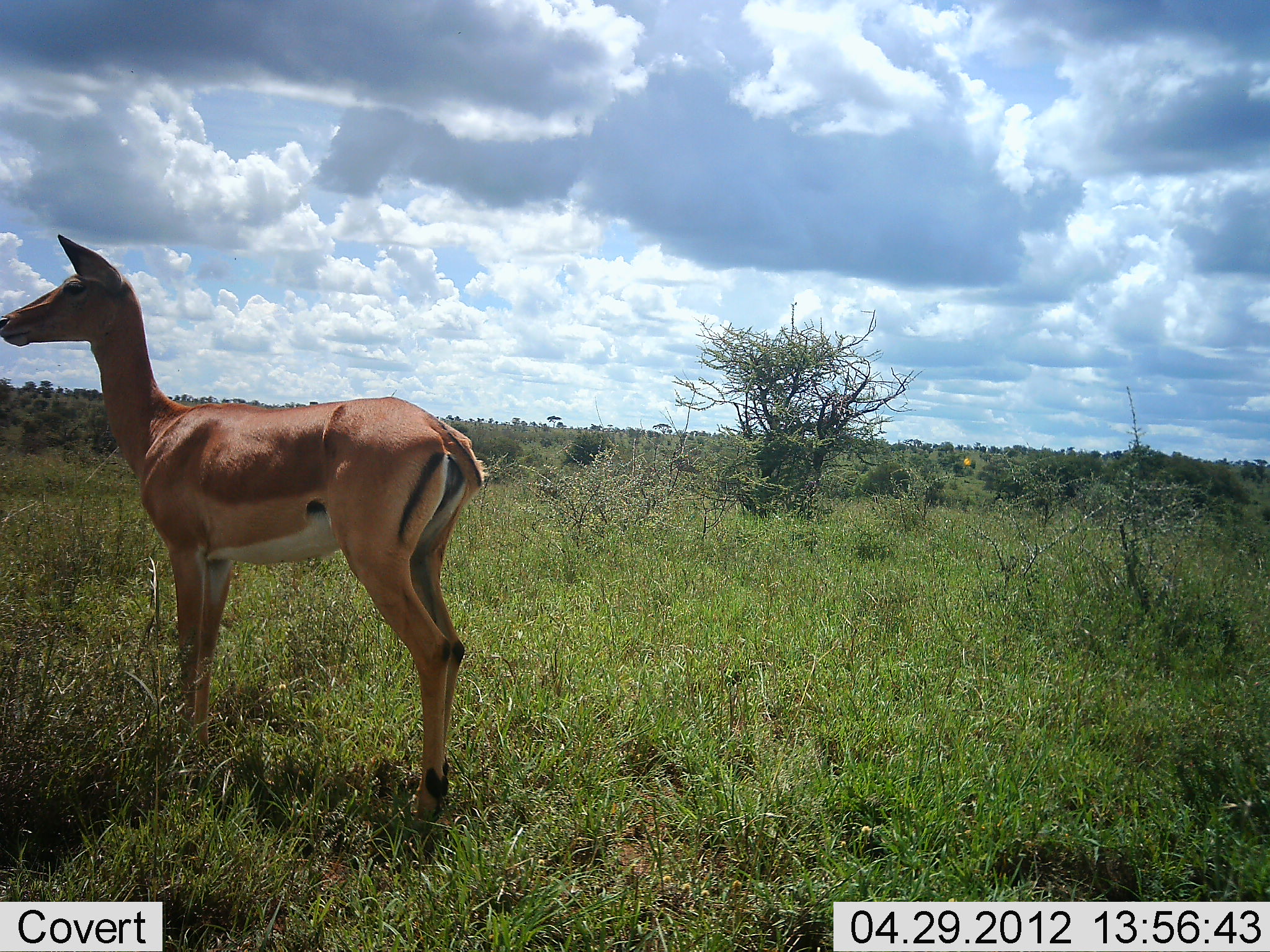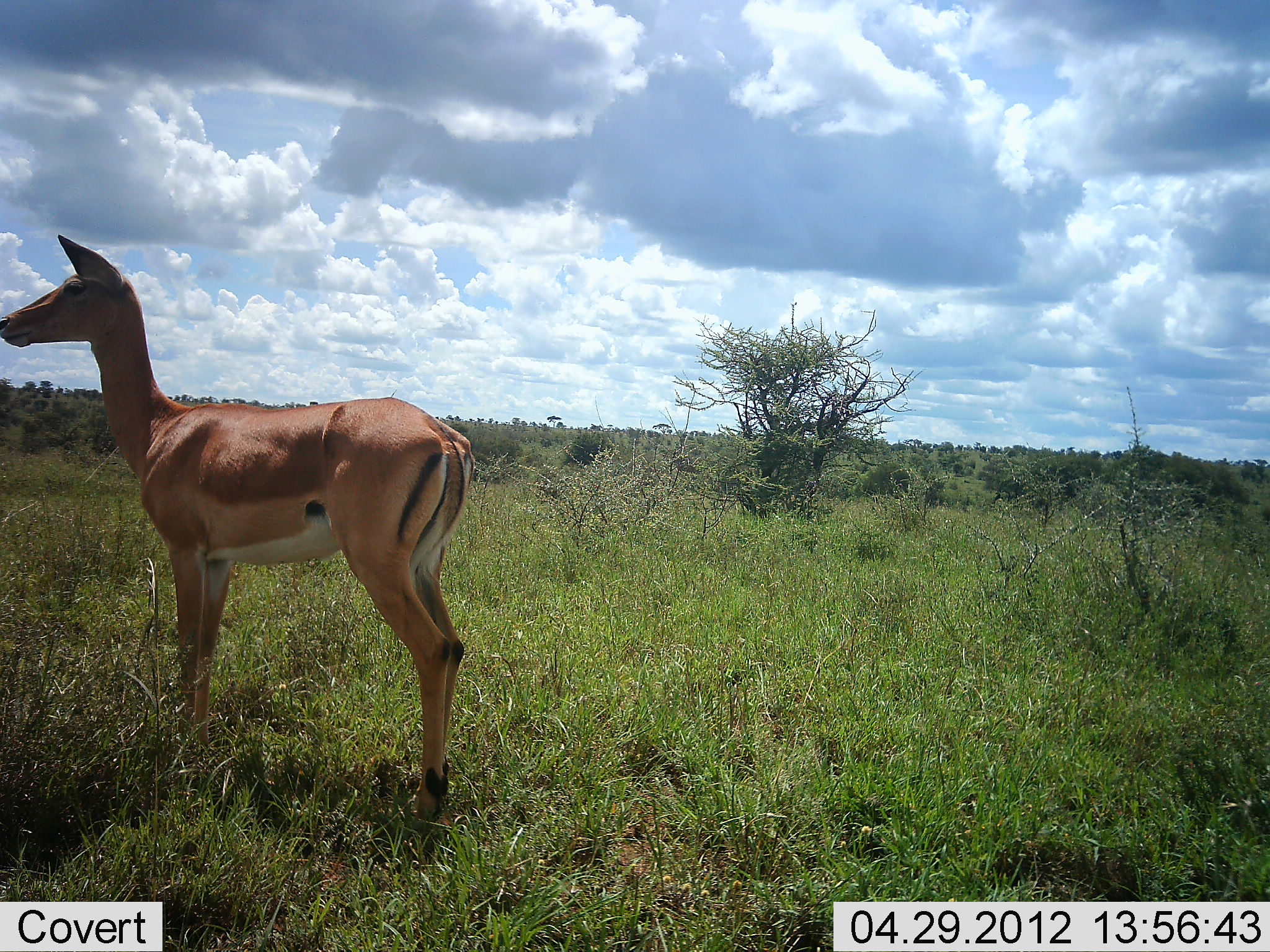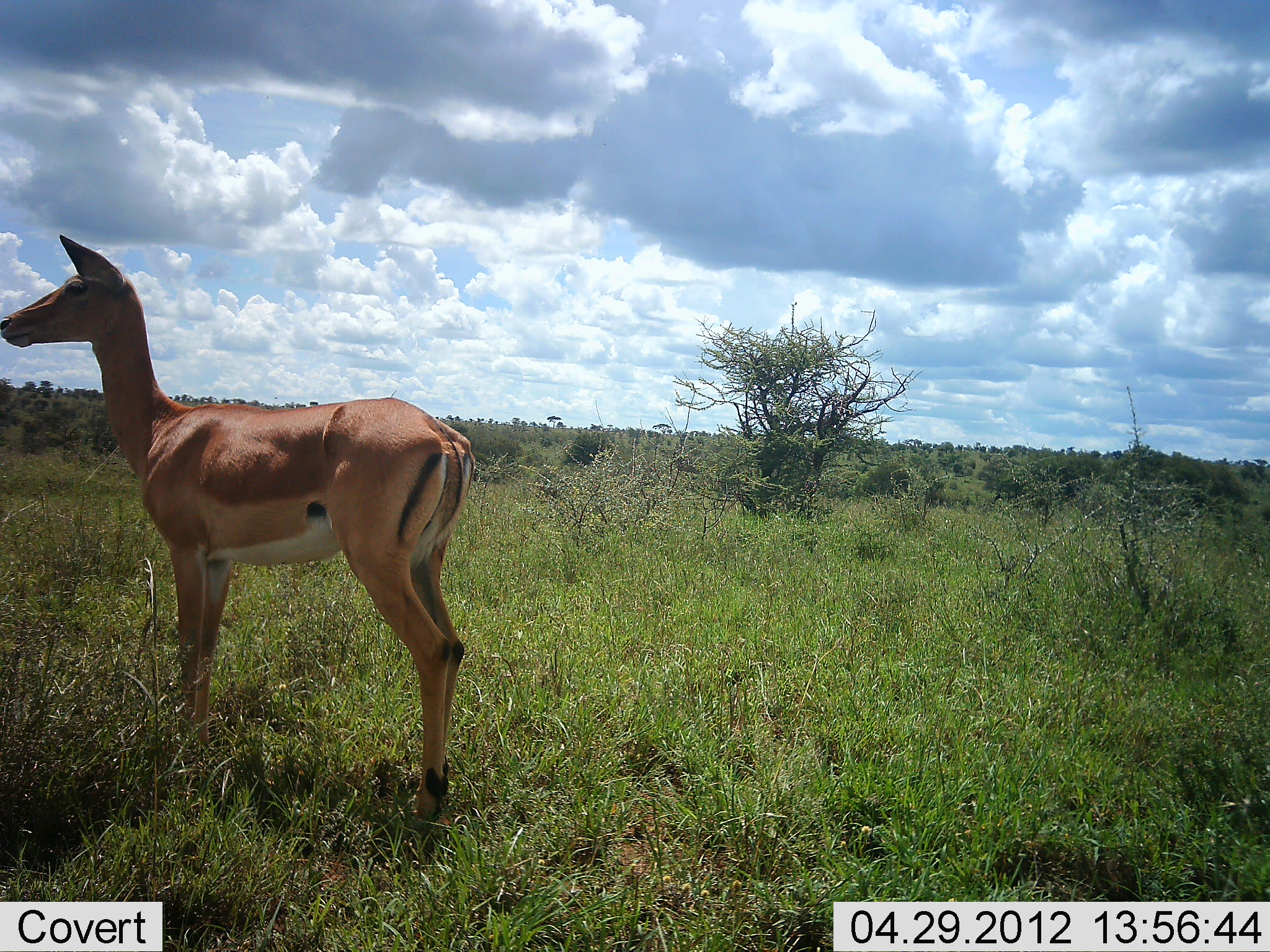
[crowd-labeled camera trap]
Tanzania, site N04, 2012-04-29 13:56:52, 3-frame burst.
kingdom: Animalia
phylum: Chordata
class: Mammalia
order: Artiodactyla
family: Bovidae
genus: Aepyceros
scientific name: Aepyceros melampus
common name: impala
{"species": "impala (Aepyceros melampus)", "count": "1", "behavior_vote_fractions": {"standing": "100%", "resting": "0%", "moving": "0%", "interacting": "0%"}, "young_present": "0%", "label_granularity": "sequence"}